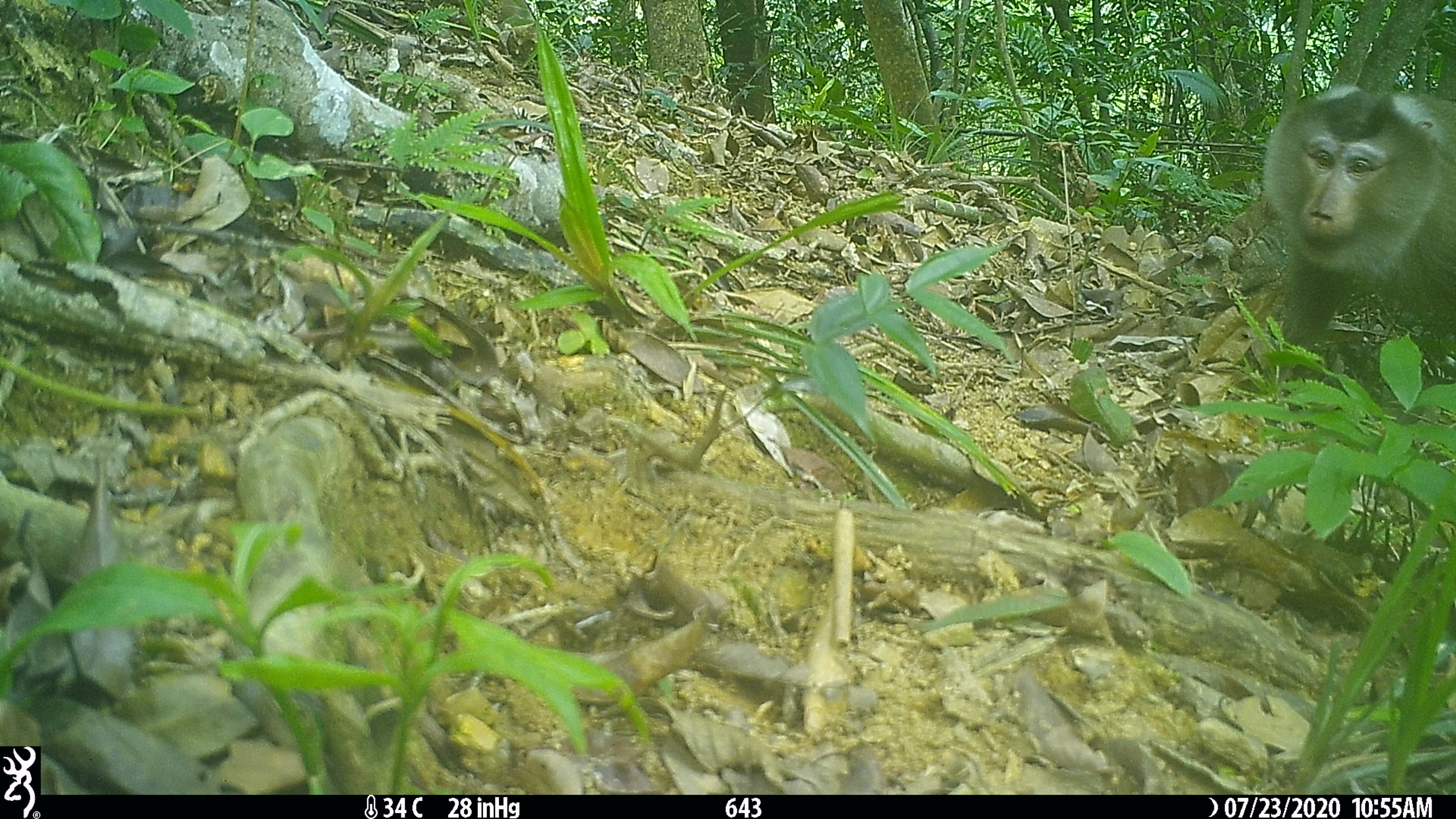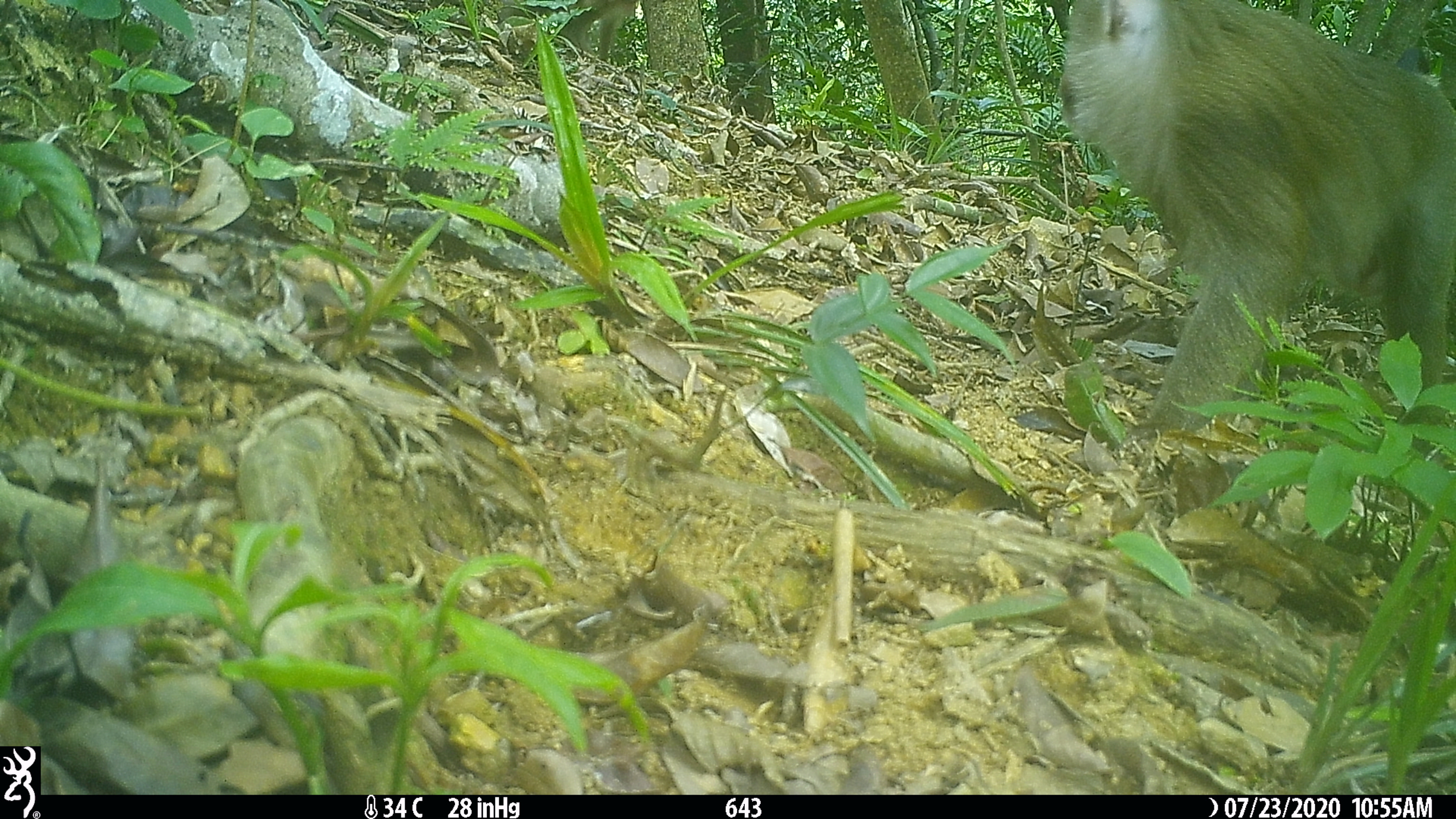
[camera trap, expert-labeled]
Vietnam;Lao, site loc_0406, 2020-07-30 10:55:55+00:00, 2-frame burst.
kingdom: Animalia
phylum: Chordata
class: Mammalia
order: Primates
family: Cercopithecidae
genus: Macaca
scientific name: Macaca nemestrina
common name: pig-tailed macaque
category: pig tailed macaque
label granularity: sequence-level